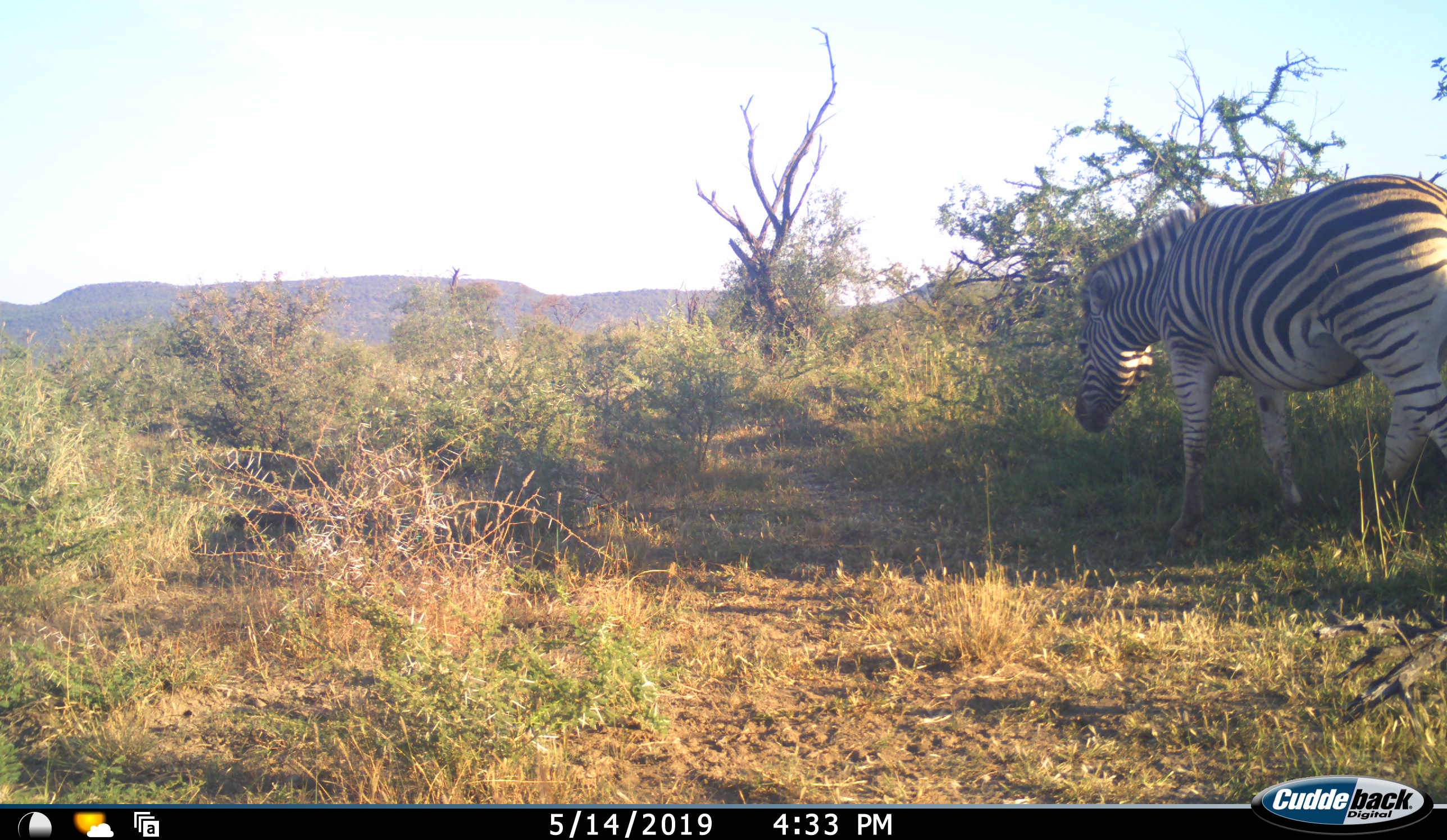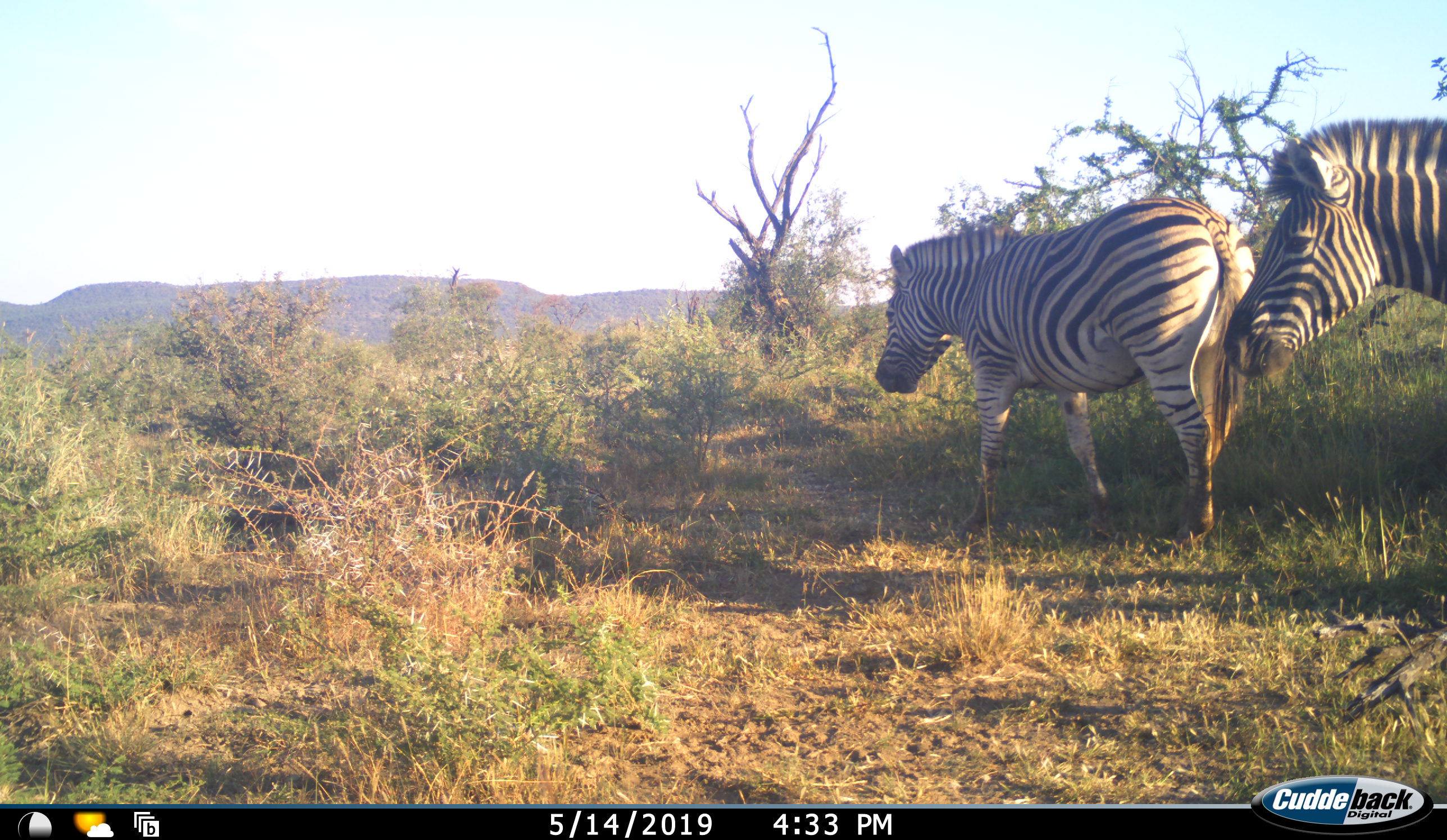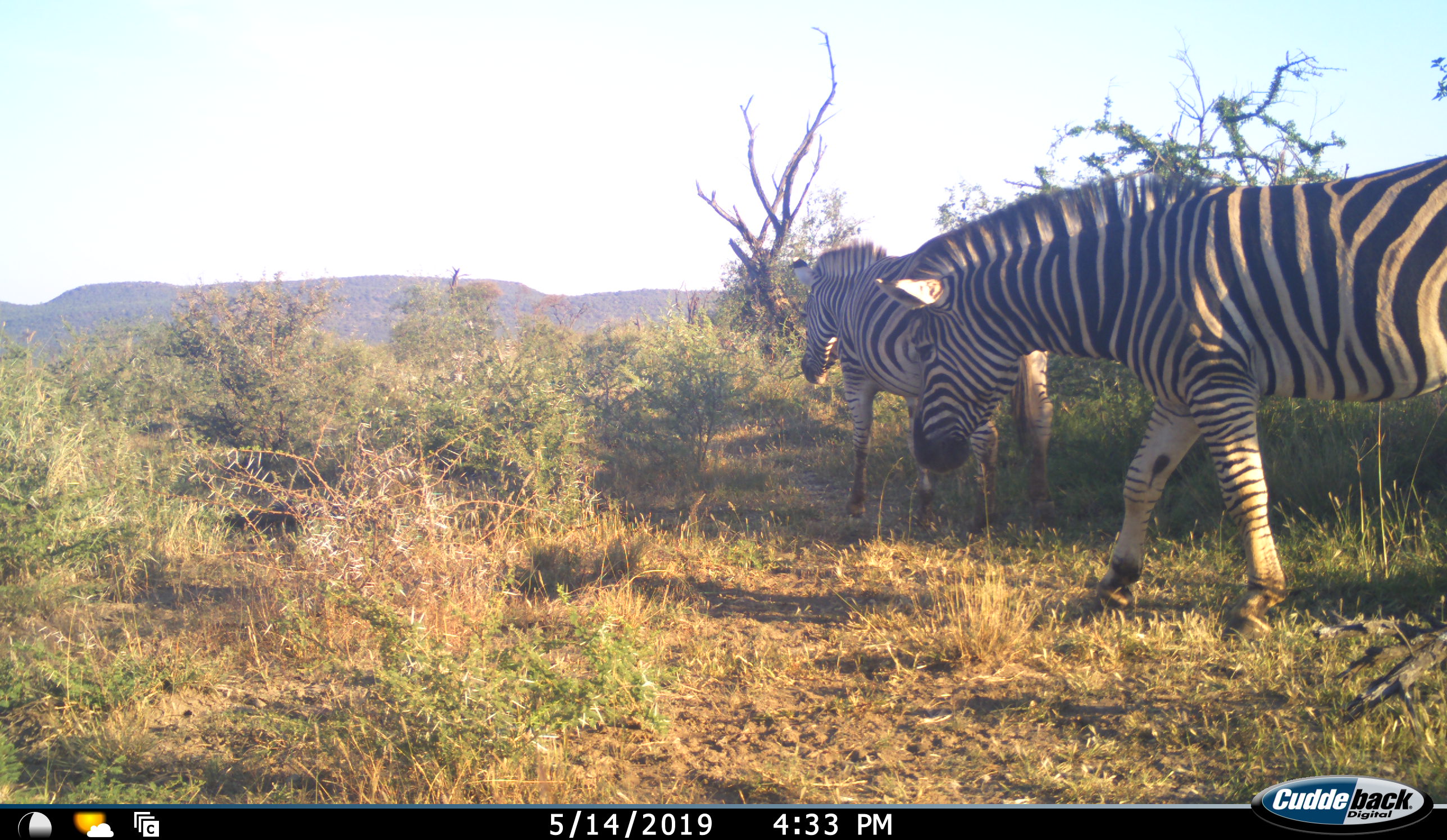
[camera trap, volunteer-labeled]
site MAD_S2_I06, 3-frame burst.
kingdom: Animalia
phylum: Chordata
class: Mammalia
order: Perissodactyla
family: Equidae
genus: Equus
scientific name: Equus quagga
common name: plains zebra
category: zebraplains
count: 2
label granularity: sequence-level